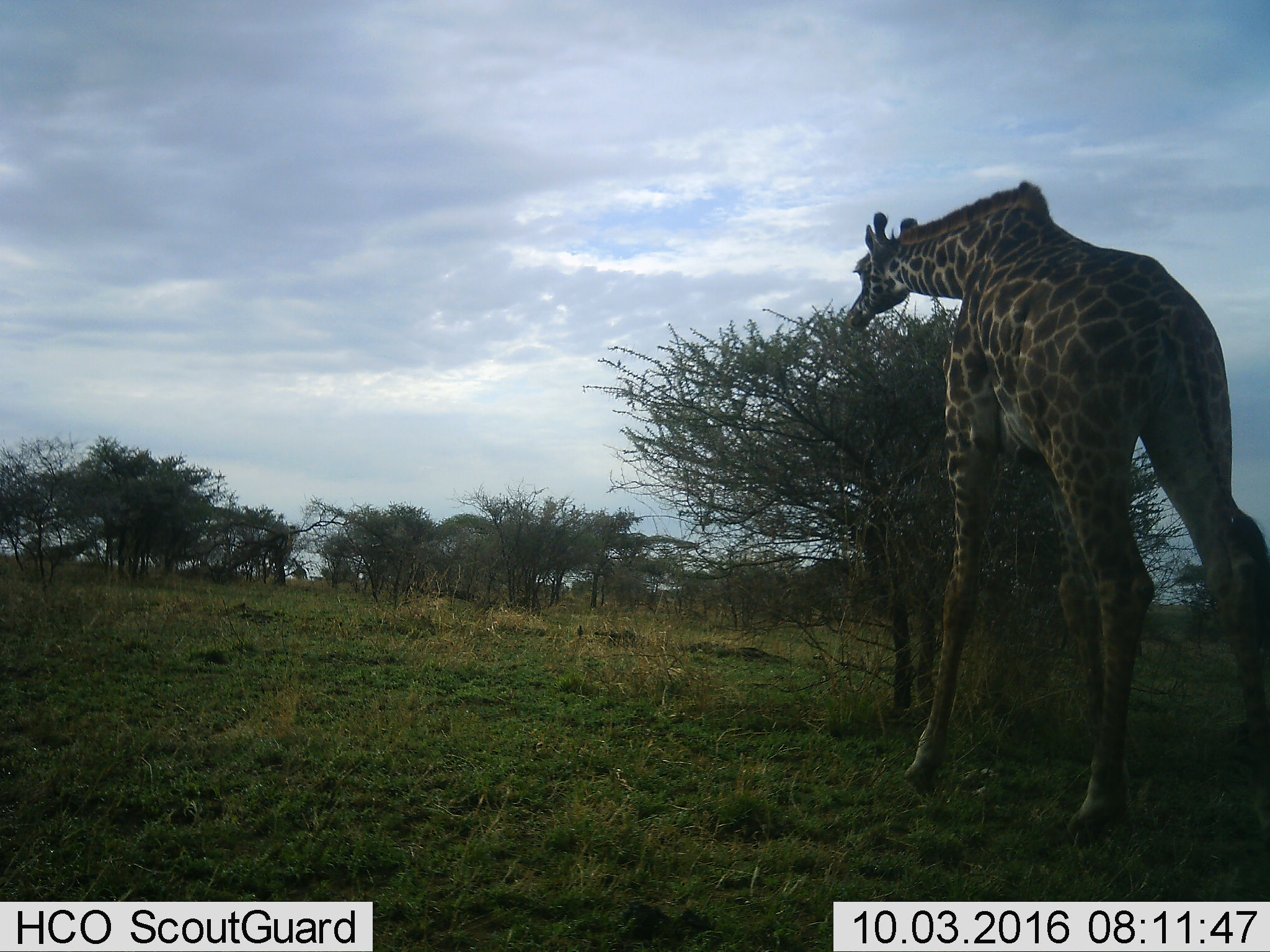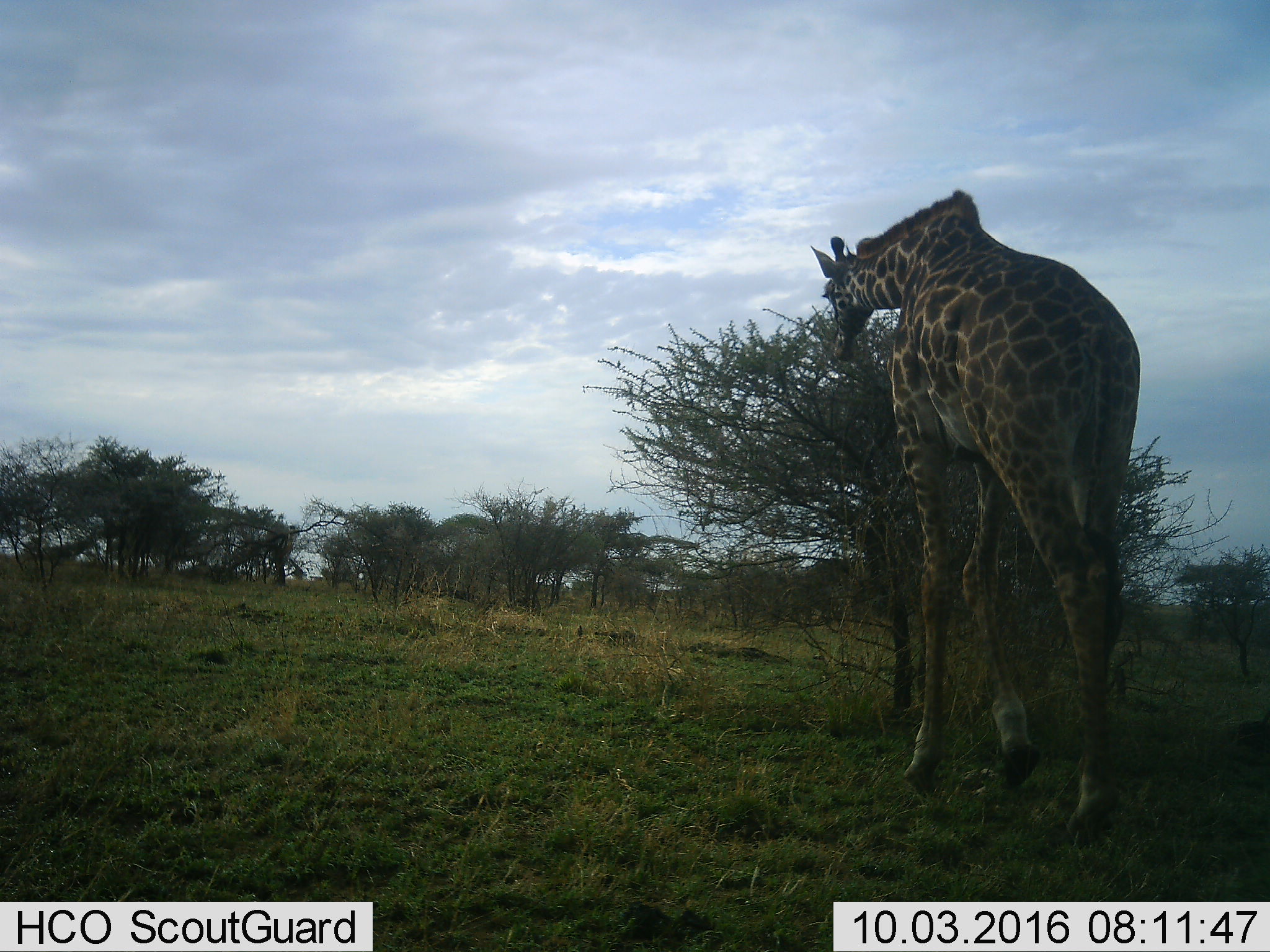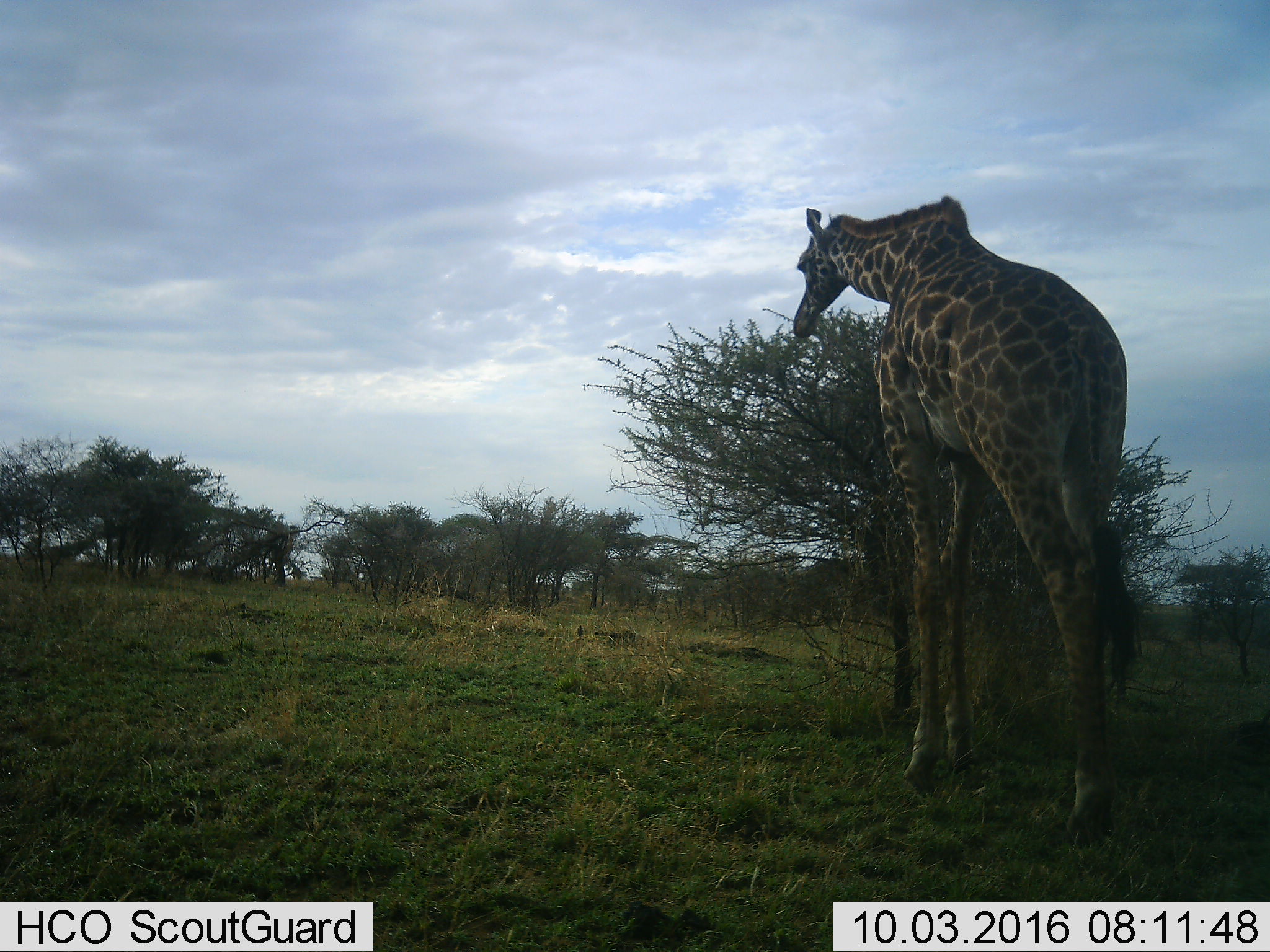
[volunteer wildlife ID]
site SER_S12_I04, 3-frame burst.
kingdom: Animalia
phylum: Chordata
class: Mammalia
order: Artiodactyla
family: Giraffidae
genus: Giraffa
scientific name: Giraffa camelopardalis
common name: giraffe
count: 1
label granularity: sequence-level